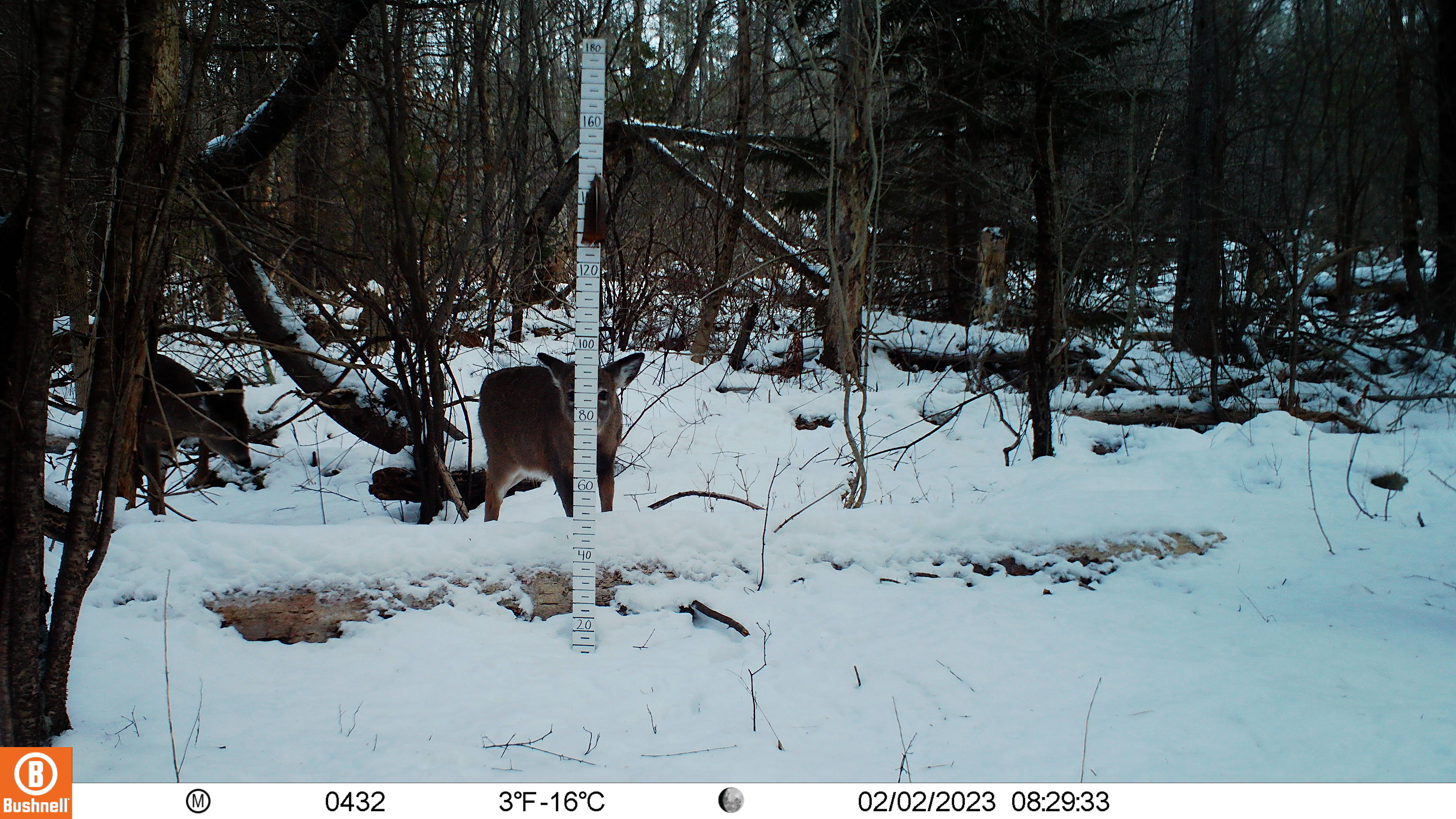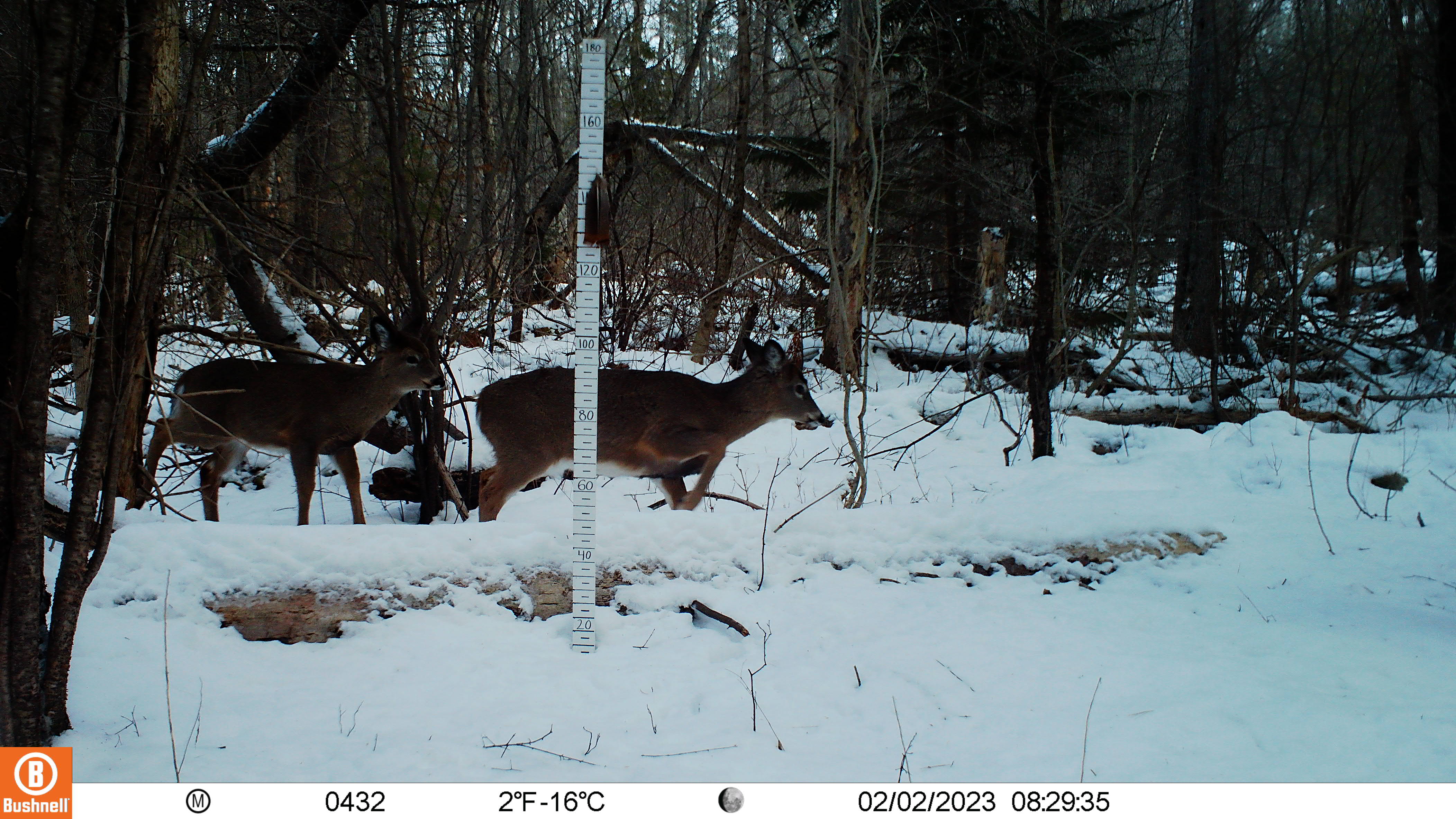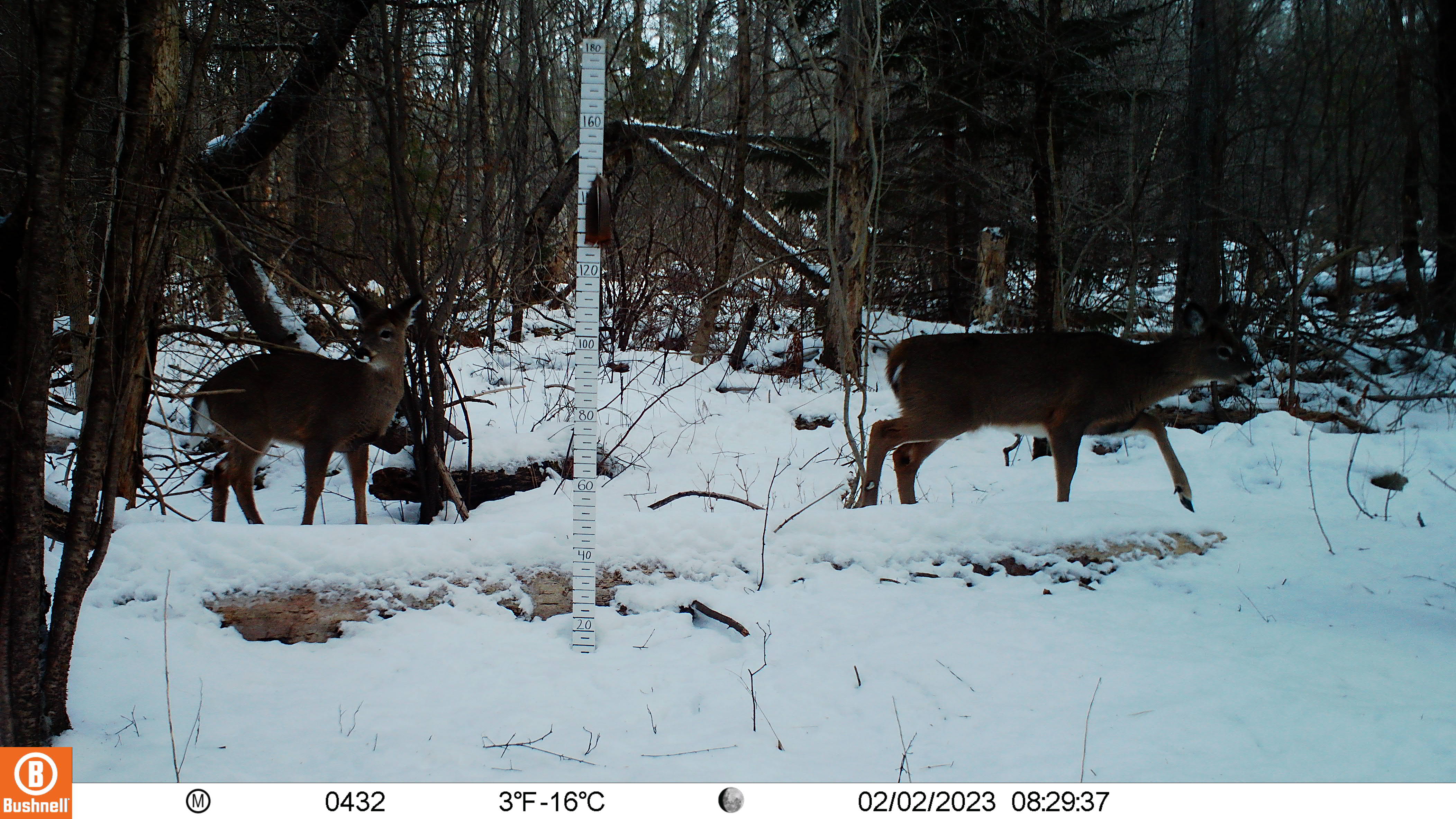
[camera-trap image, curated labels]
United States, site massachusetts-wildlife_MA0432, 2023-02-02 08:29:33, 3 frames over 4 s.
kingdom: Animalia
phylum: Chordata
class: Mammalia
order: Artiodactyla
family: Cervidae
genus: Odocoileus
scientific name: Odocoileus virginianus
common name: white-tailed deer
White-tailed deer (Odocoileus virginianus).